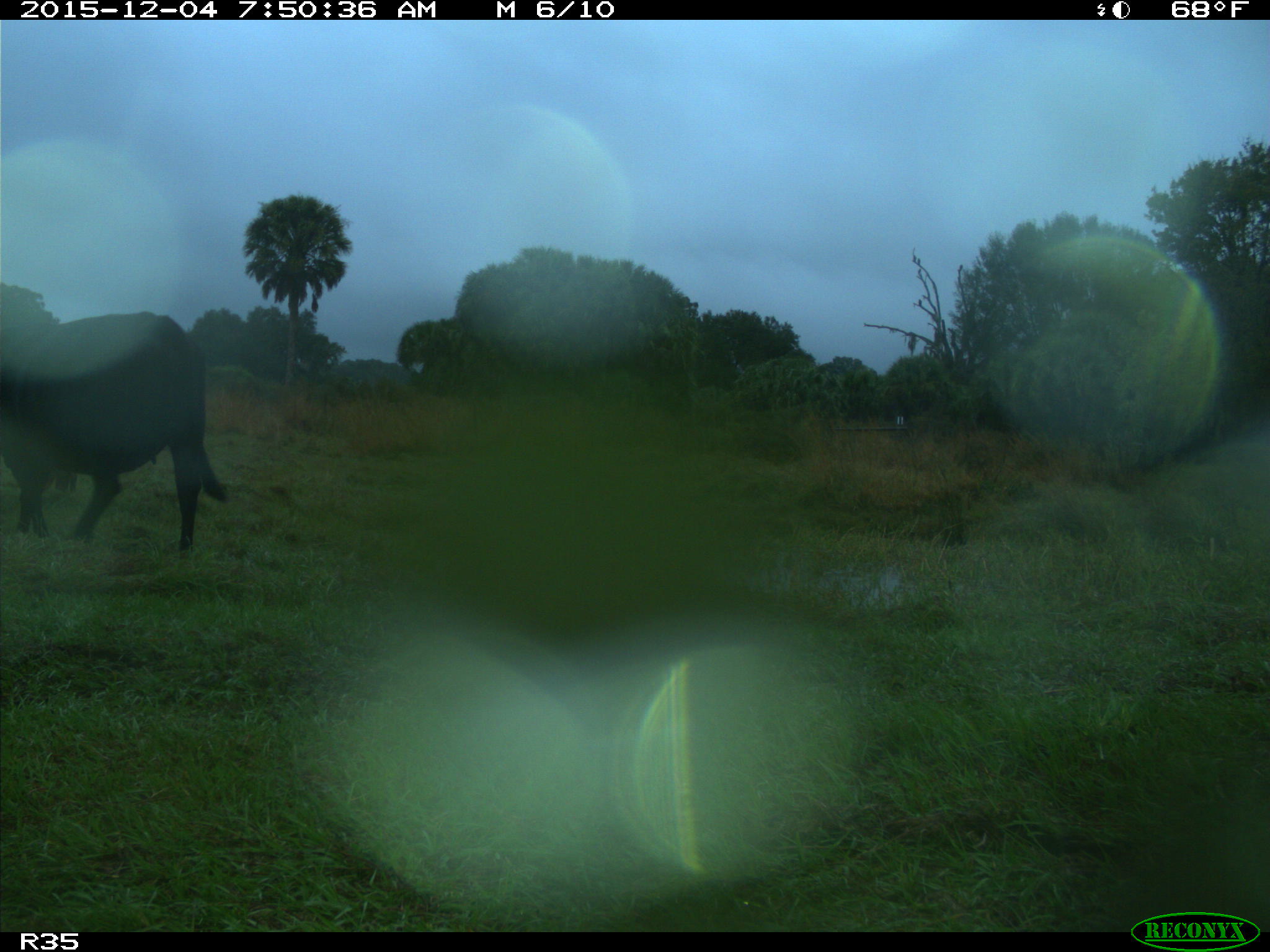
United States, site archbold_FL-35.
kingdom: Animalia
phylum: Chordata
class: Mammalia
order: Artiodactyla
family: Bovidae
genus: Bos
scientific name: Bos taurus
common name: domestic cow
Bos taurus (domestic cow).